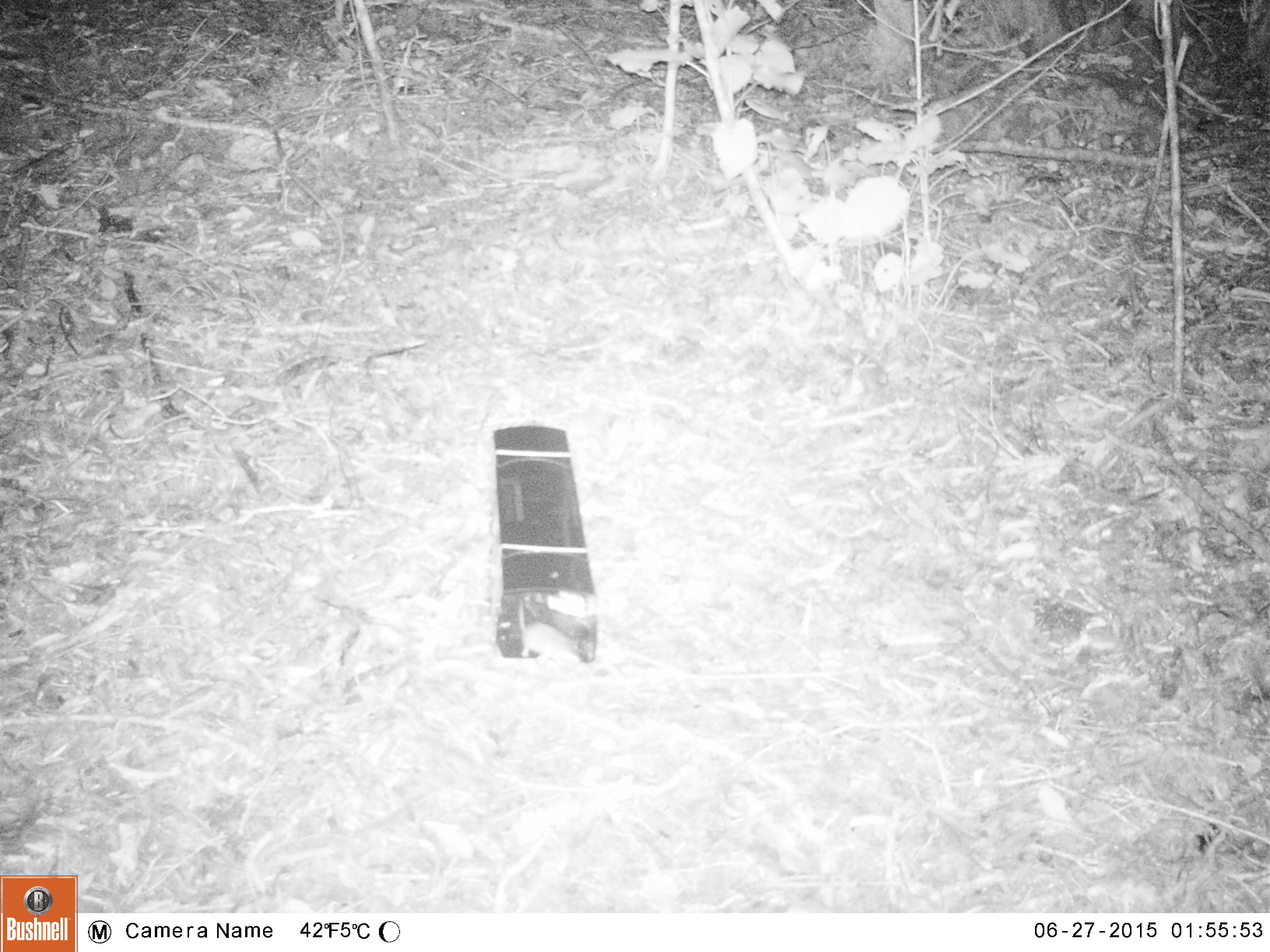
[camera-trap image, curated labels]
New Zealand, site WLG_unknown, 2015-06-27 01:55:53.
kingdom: Animalia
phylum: Chordata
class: Mammalia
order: Rodentia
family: Muridae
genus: Mus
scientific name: Mus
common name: mouse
Mouse (Mus).